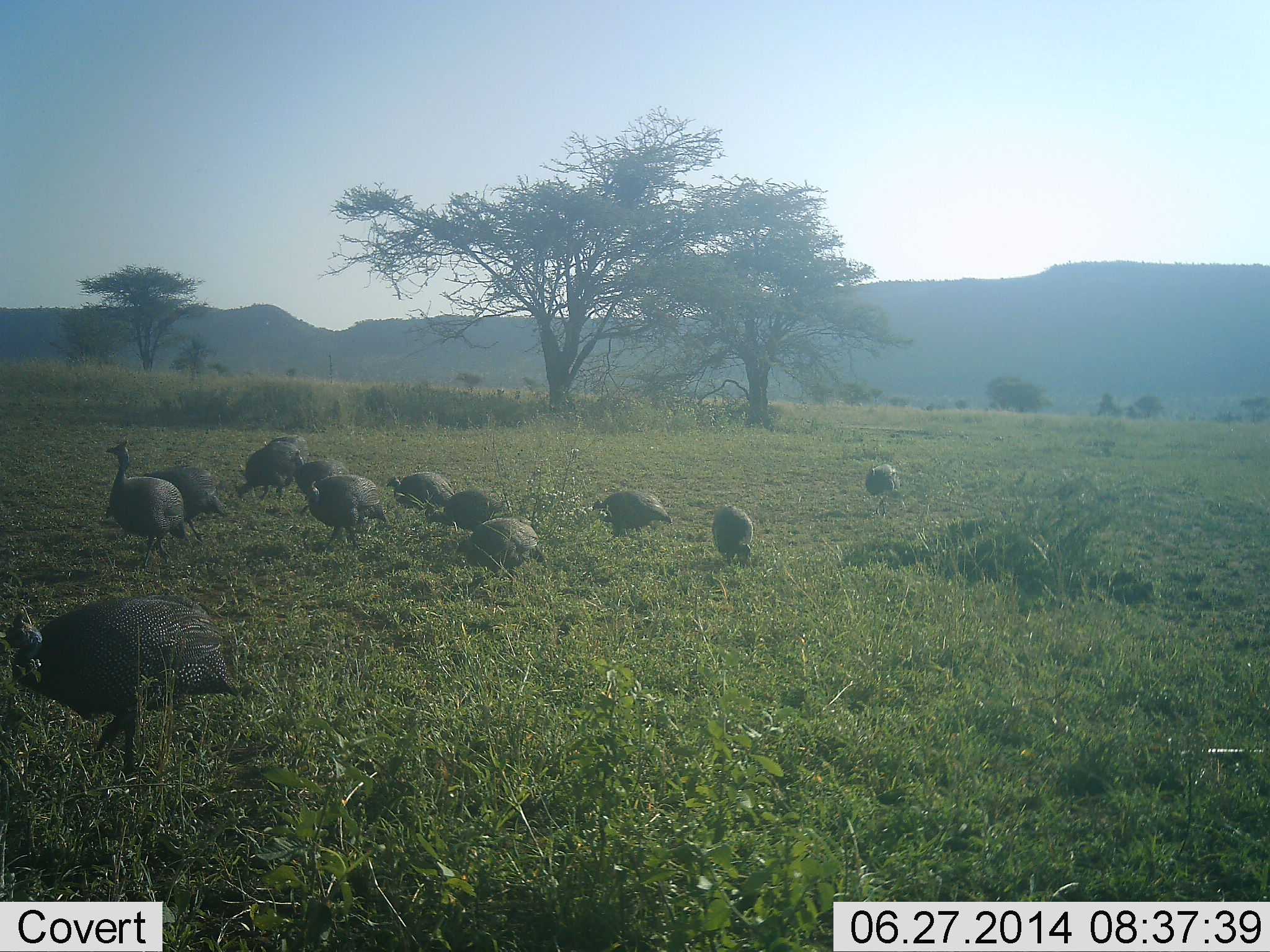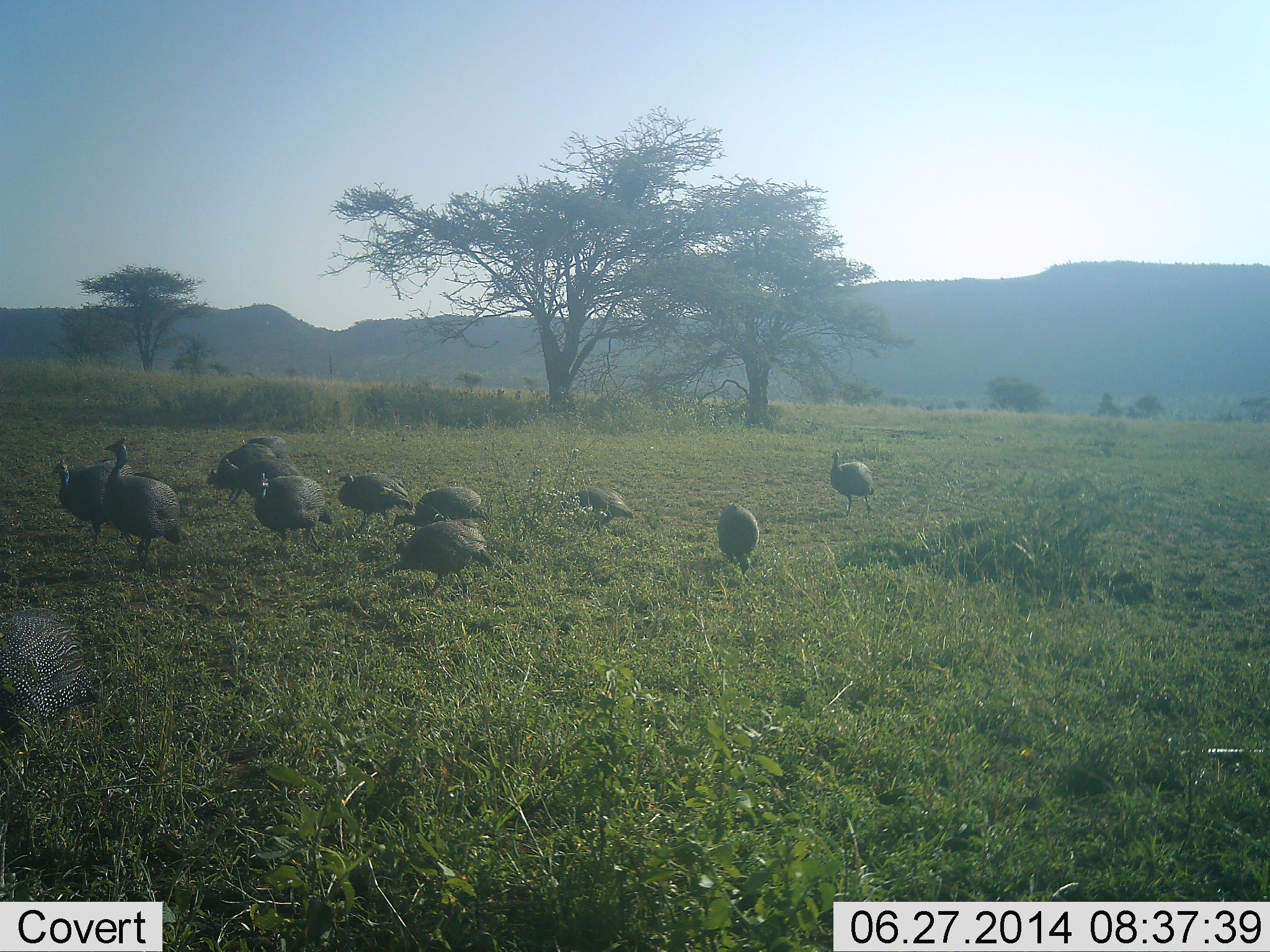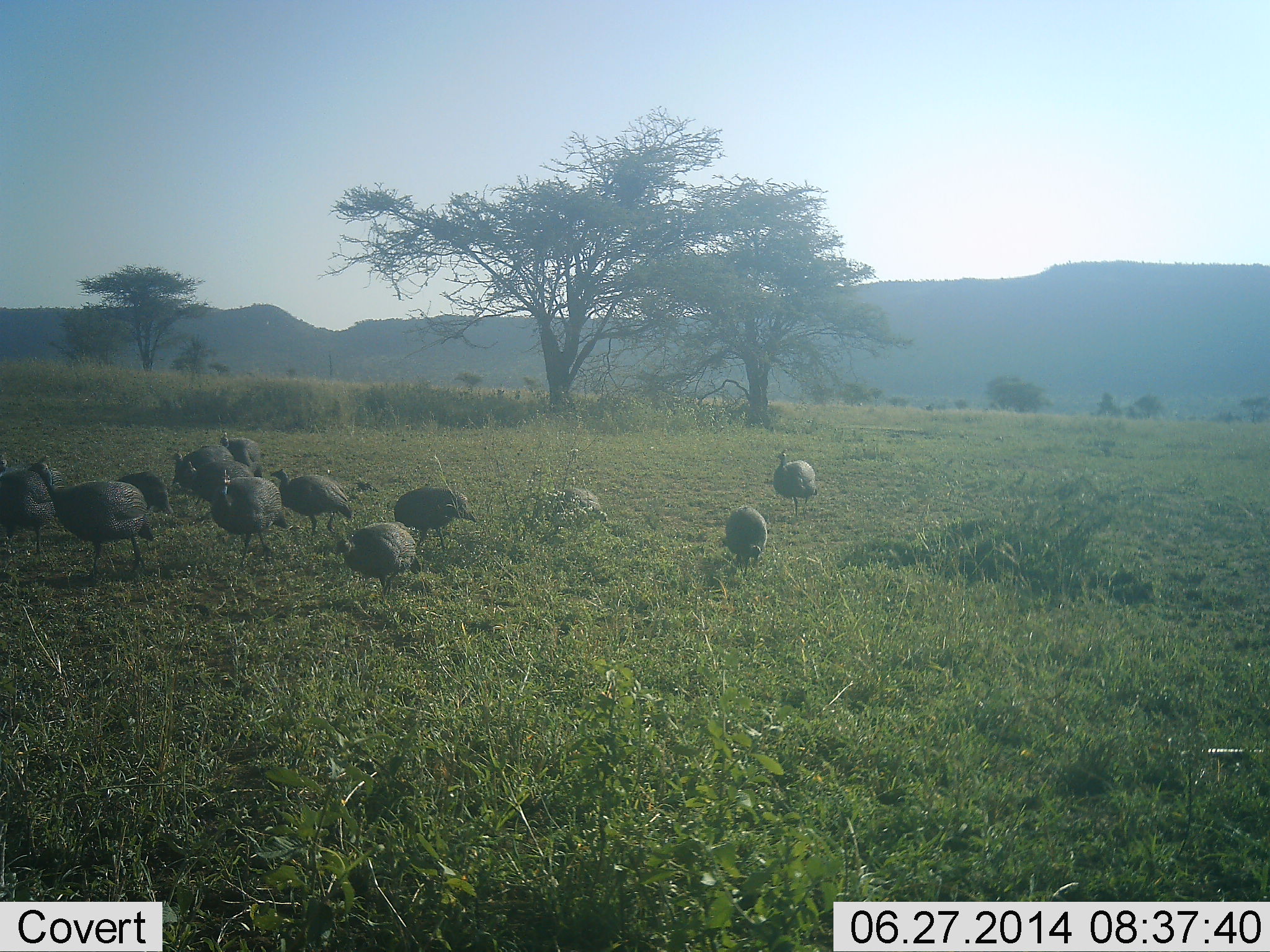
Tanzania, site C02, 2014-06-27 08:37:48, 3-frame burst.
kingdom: Animalia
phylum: Chordata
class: Aves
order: Galliformes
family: Numididae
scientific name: Numididae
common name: guinea fowl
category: guineafowl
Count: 11-50.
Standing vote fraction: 20%.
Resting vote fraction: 0%.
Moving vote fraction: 90%.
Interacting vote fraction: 0%.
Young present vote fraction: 0%.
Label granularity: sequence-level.